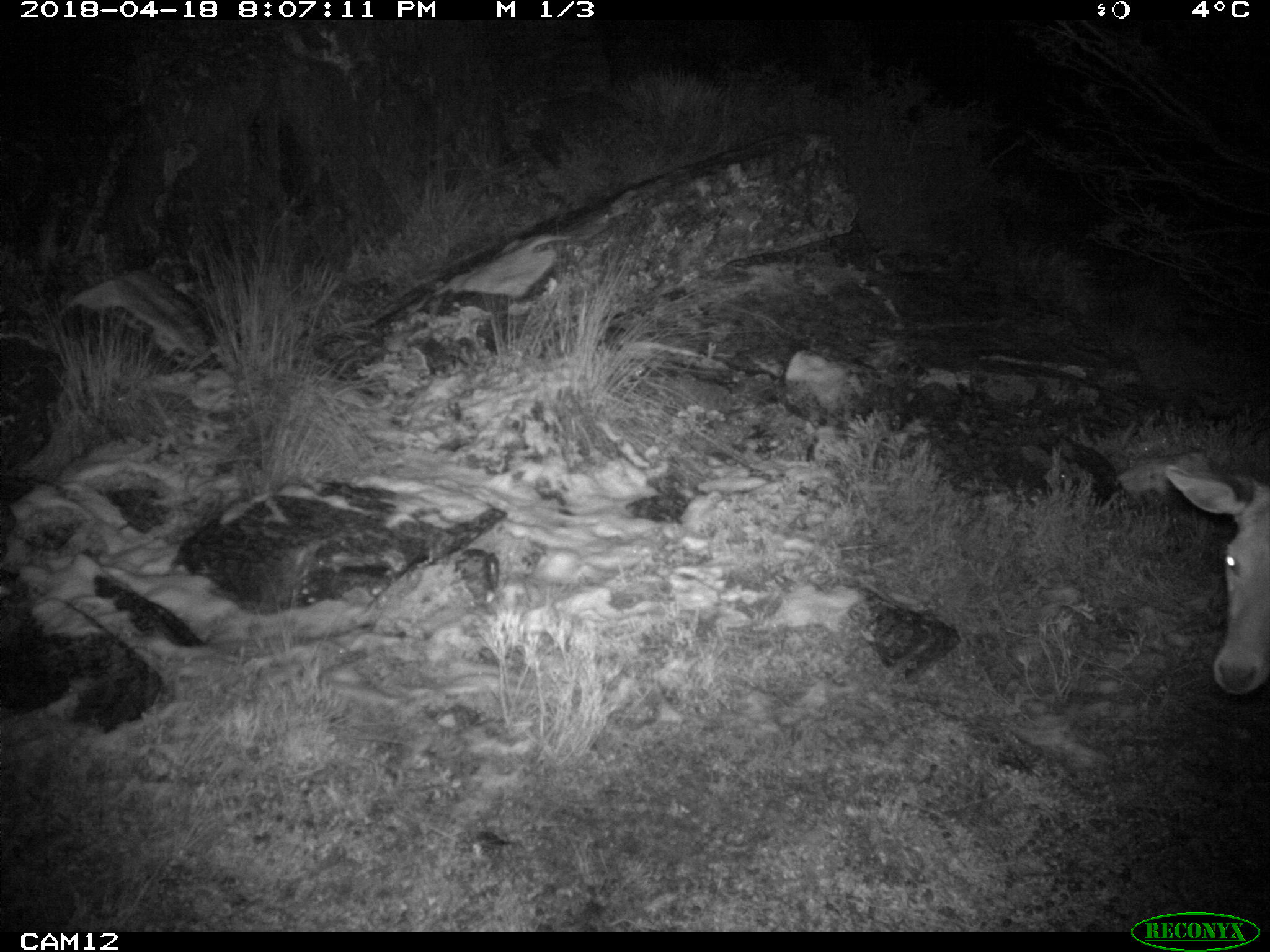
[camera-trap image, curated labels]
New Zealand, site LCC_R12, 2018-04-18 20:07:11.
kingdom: Animalia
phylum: Chordata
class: Mammalia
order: Artiodactyla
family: Cervidae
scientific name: Cervidae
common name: deer